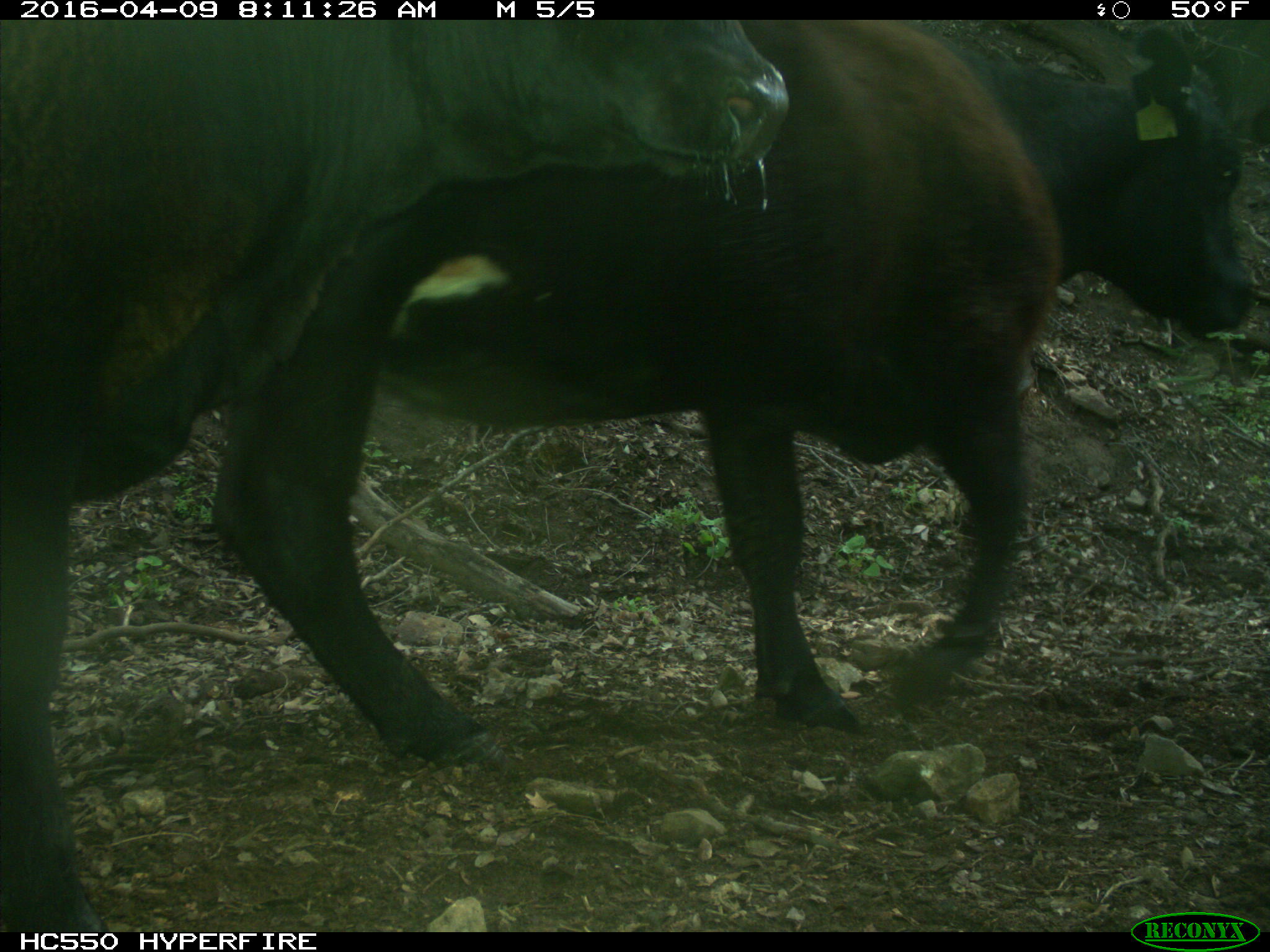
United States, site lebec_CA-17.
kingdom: Animalia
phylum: Chordata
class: Mammalia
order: Artiodactyla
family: Bovidae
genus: Bos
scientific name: Bos taurus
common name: domestic cow